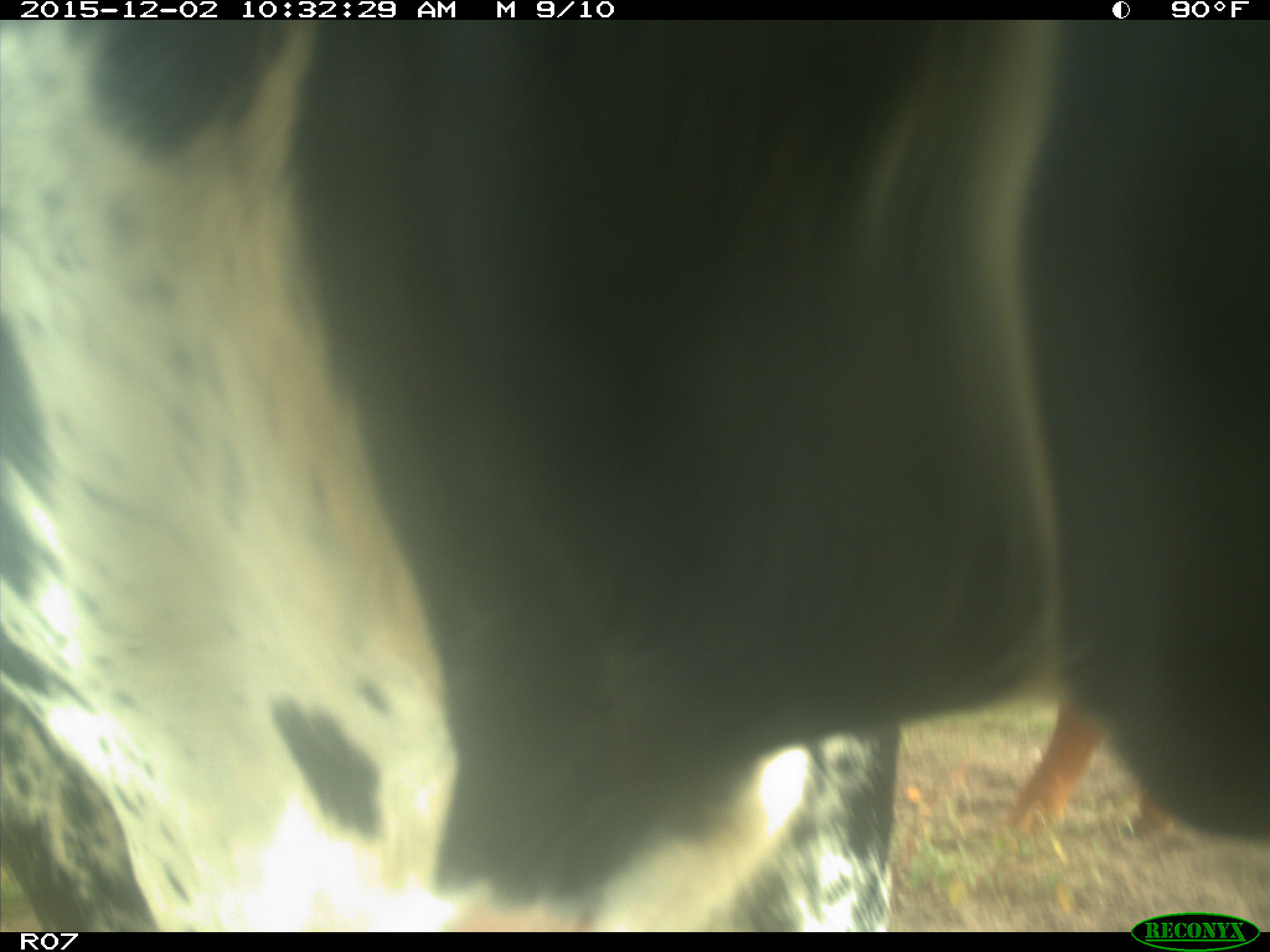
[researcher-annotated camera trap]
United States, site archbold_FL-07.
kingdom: Animalia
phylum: Chordata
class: Mammalia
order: Artiodactyla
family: Bovidae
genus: Bos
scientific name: Bos taurus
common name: domestic cow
Bos taurus (domestic cow).